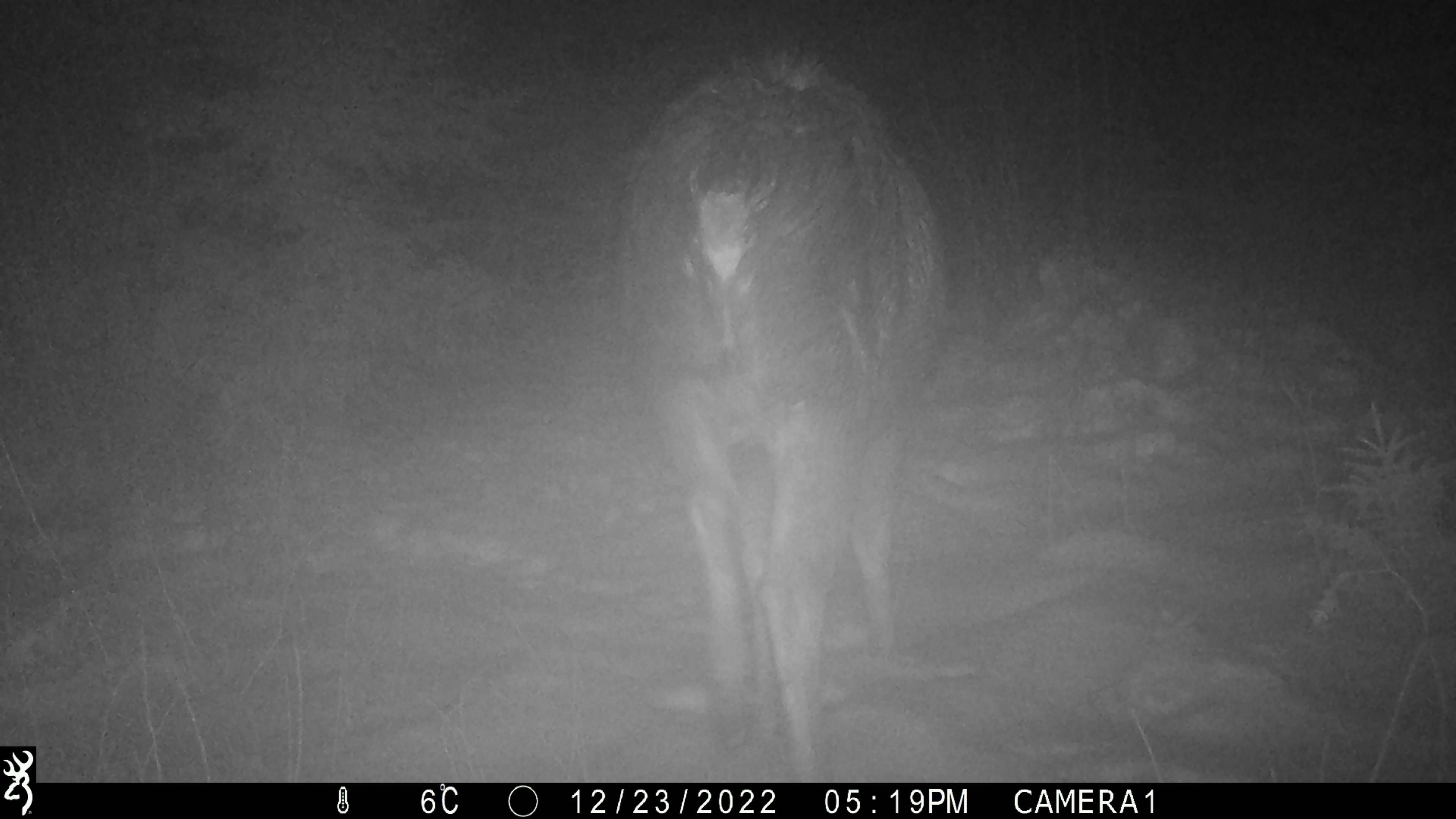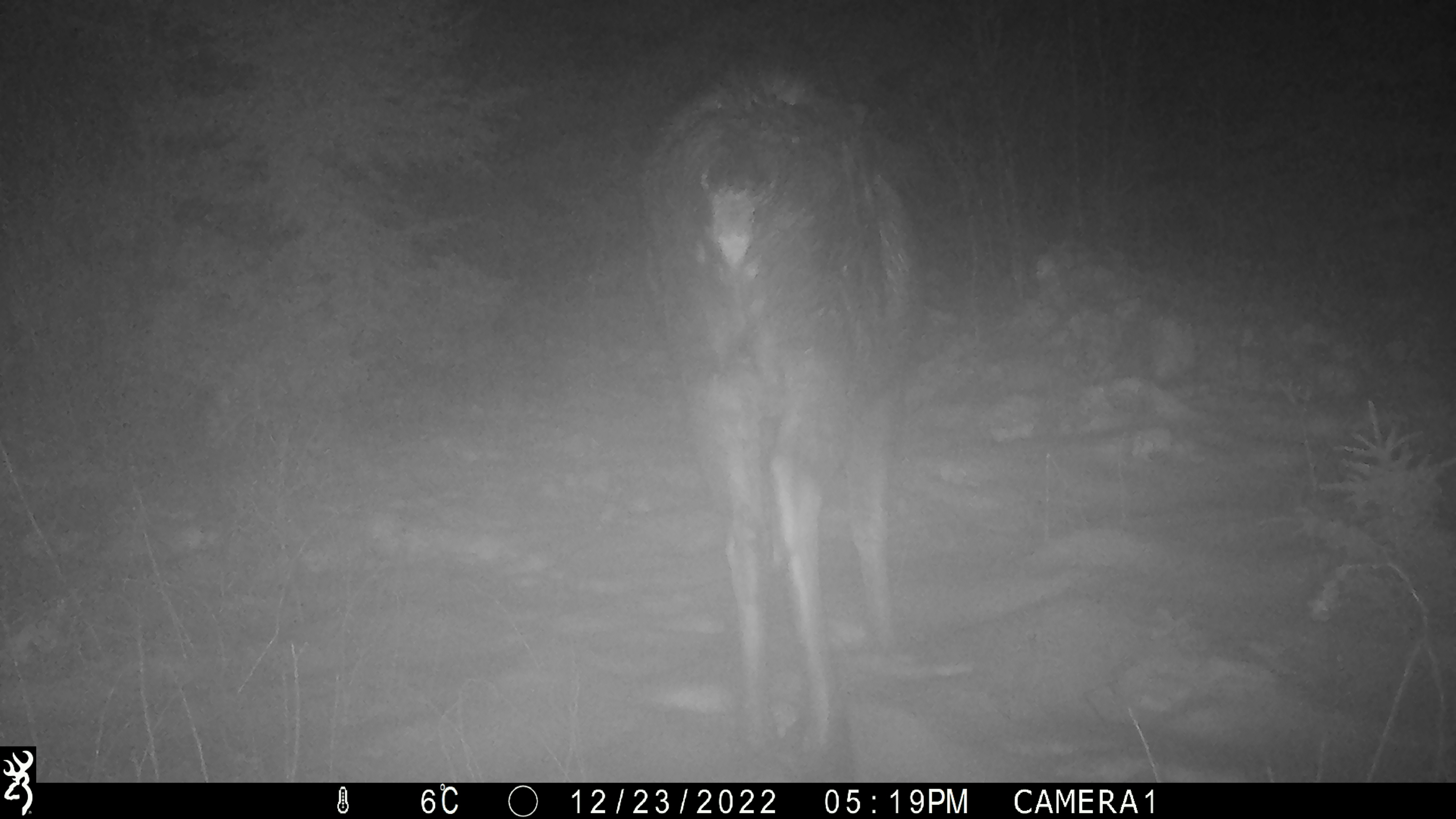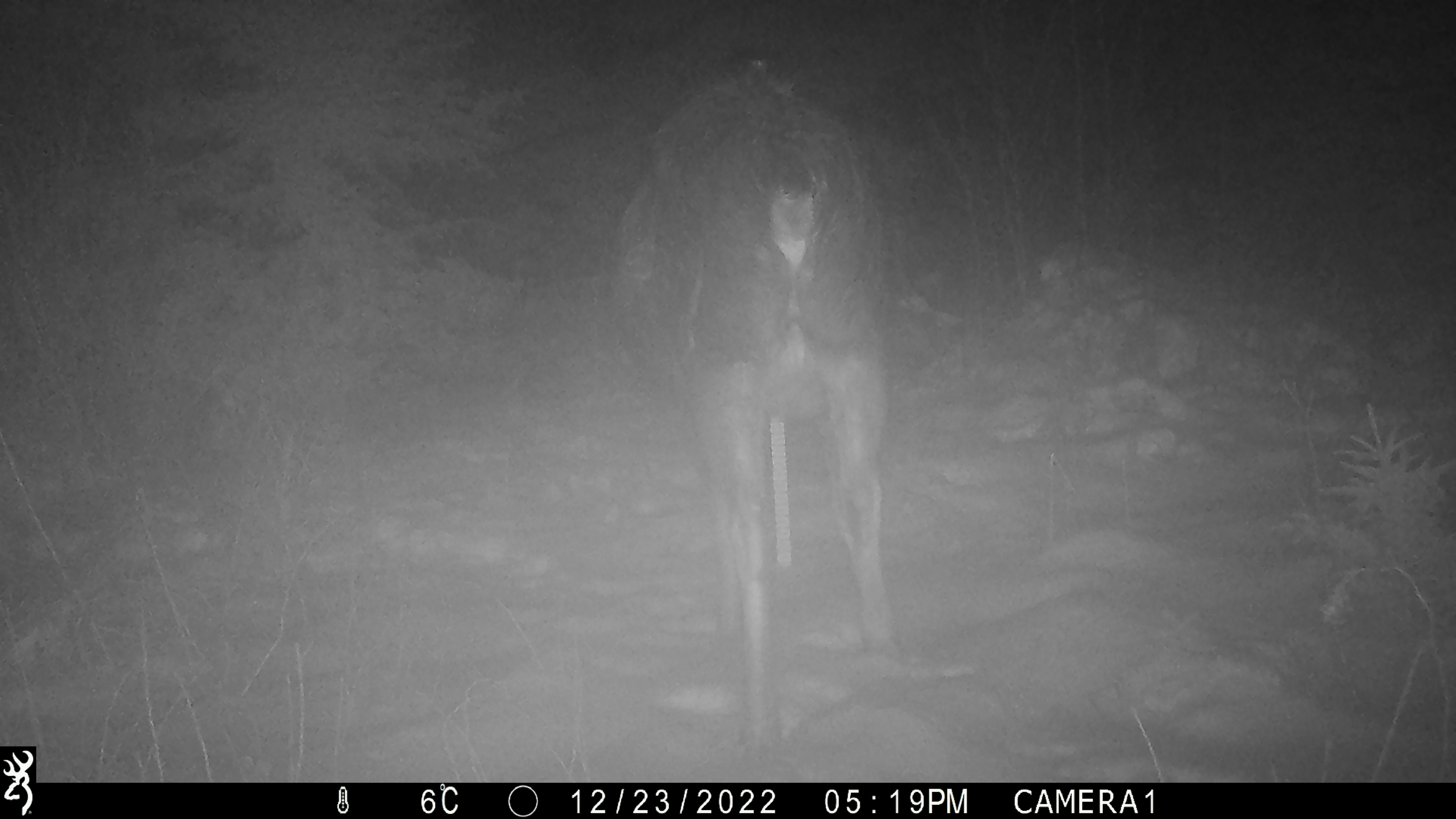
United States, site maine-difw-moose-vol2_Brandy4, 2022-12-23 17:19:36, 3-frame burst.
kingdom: Animalia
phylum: Chordata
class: Mammalia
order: Artiodactyla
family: Cervidae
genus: Alces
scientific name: Alces alces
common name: moose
Moose (Alces alces).